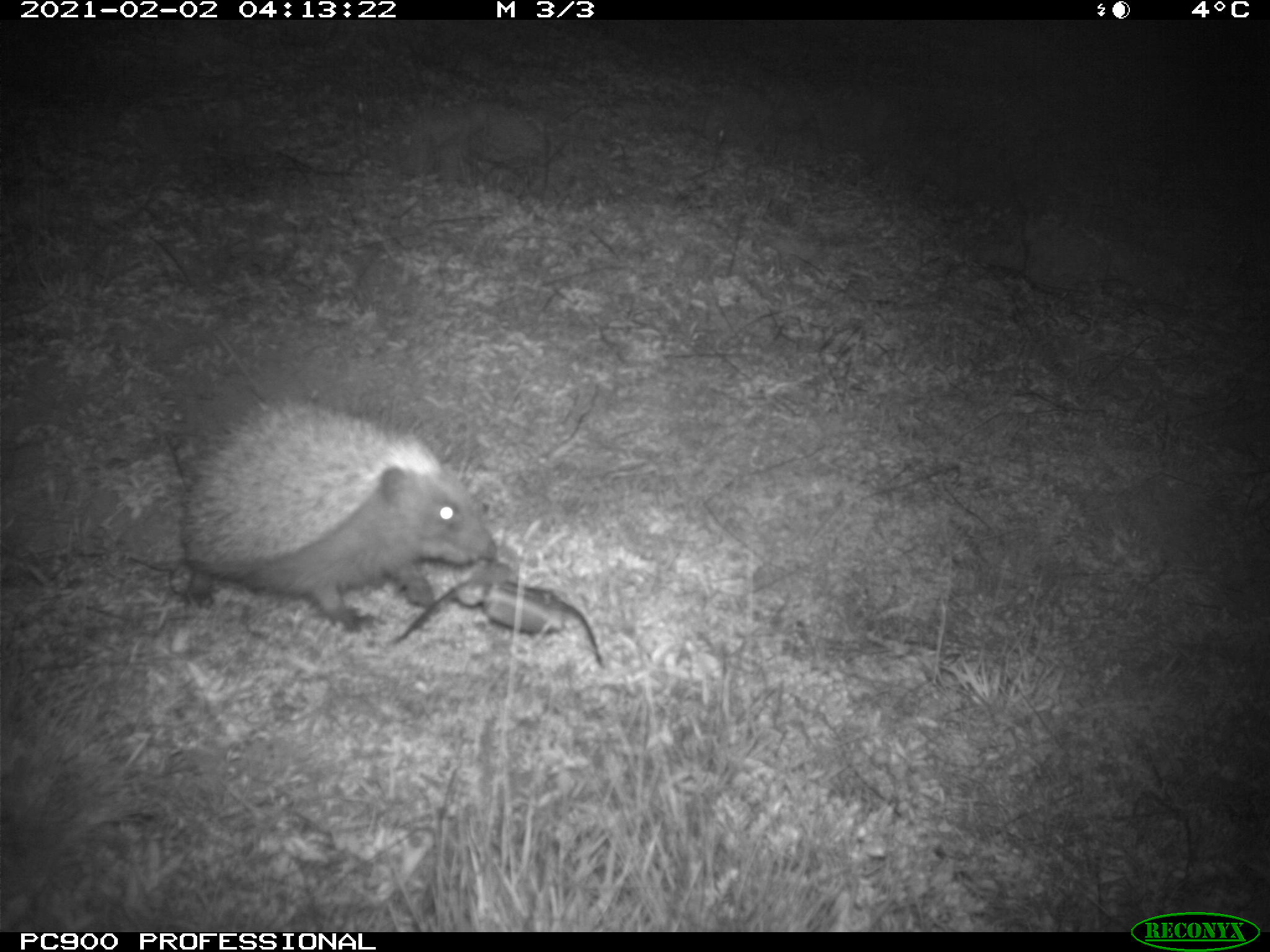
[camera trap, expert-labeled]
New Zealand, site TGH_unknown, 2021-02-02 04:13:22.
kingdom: Animalia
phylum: Chordata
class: Mammalia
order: Eulipotyphla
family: Erinaceidae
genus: Erinaceus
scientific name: Erinaceus europaeus europaeus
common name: european hedgehog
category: hedgehog